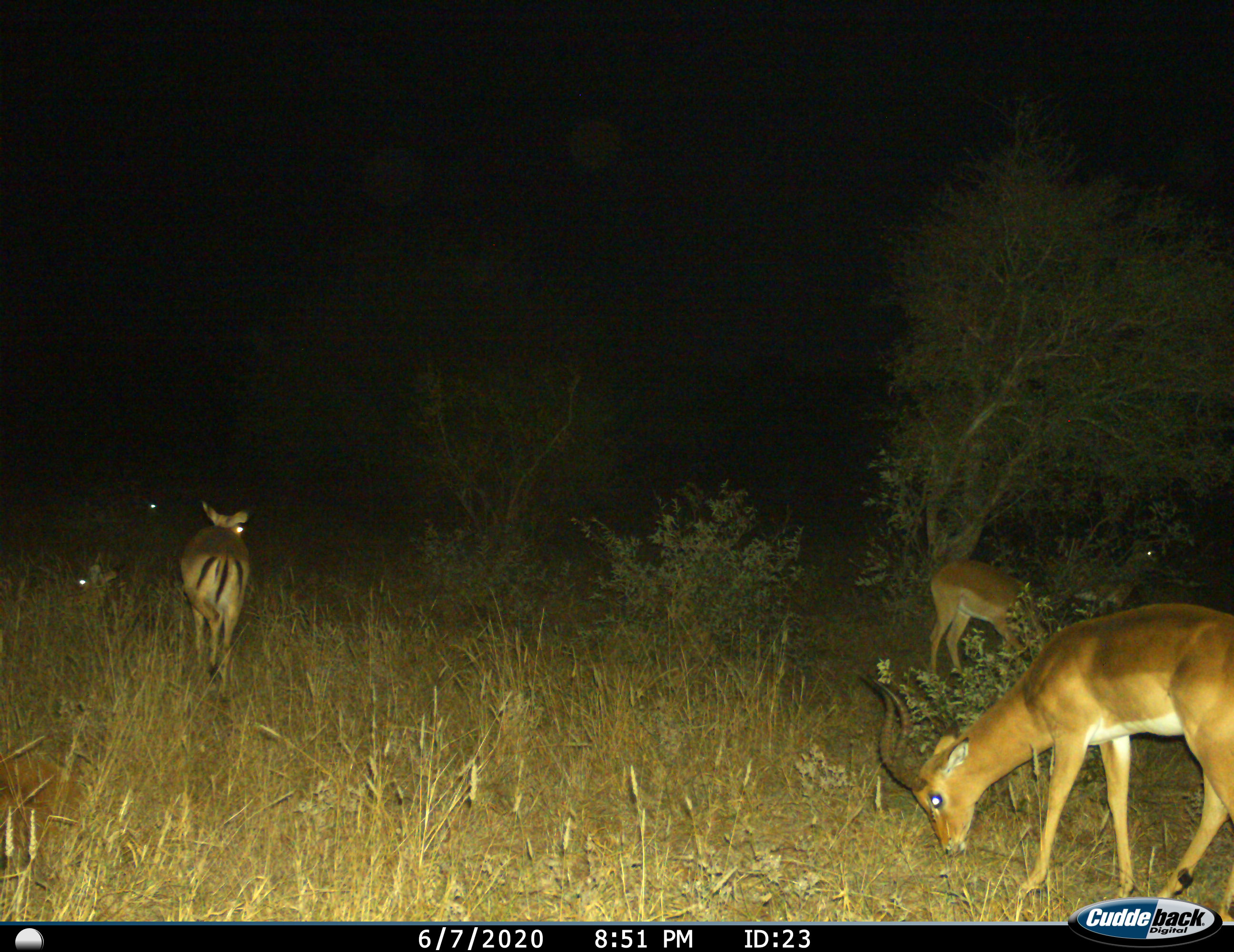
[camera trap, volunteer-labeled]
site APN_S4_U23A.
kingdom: Animalia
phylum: Chordata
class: Mammalia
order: Artiodactyla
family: Bovidae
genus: Aepyceros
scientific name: Aepyceros melampus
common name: impala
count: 6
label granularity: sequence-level